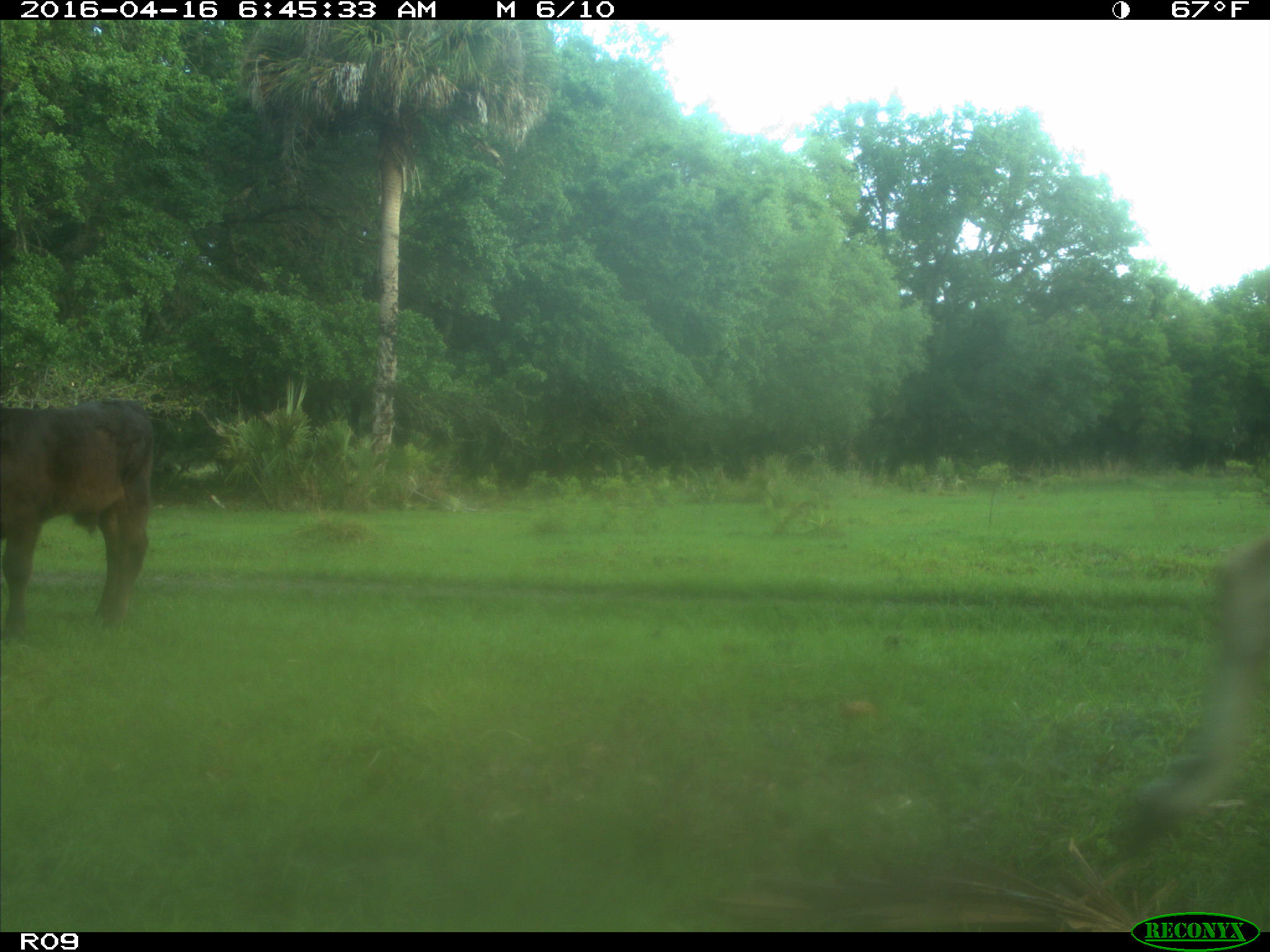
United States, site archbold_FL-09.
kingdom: Animalia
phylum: Chordata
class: Mammalia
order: Artiodactyla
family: Bovidae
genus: Bos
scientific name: Bos taurus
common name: domestic cow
Bos taurus (domestic cow).